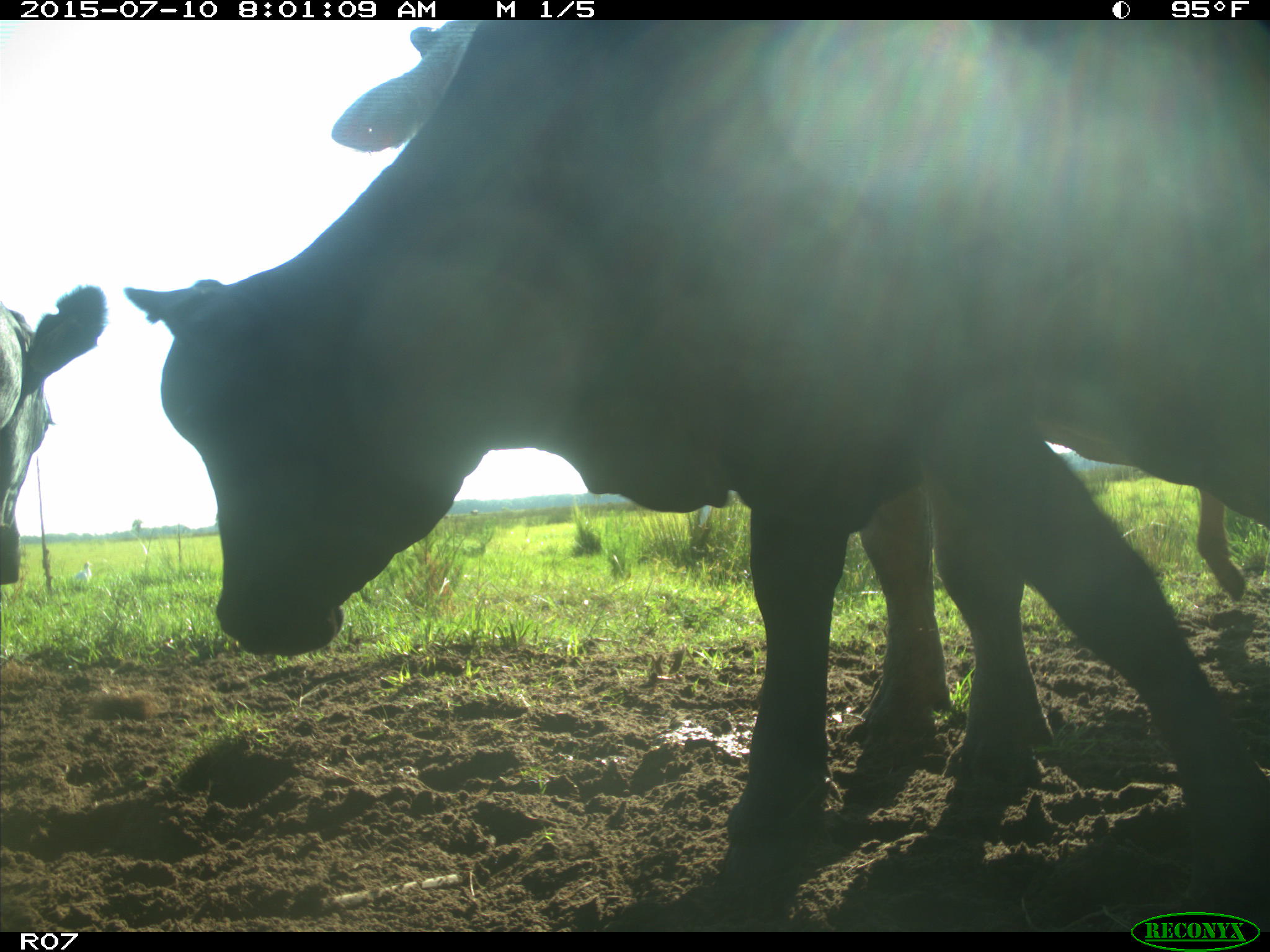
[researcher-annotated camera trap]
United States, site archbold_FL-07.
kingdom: Animalia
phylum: Chordata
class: Mammalia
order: Artiodactyla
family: Bovidae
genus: Bos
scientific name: Bos taurus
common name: domestic cow